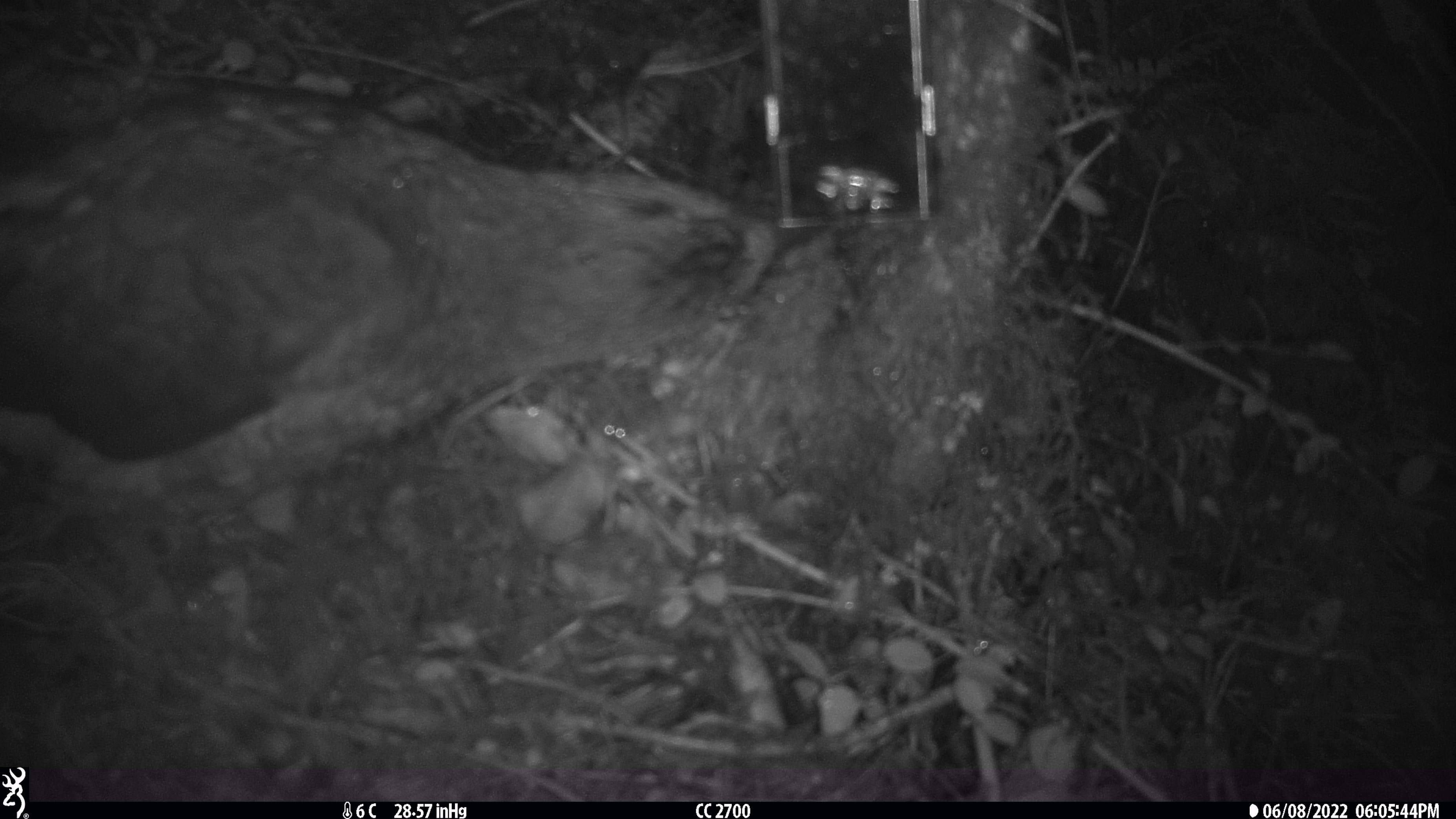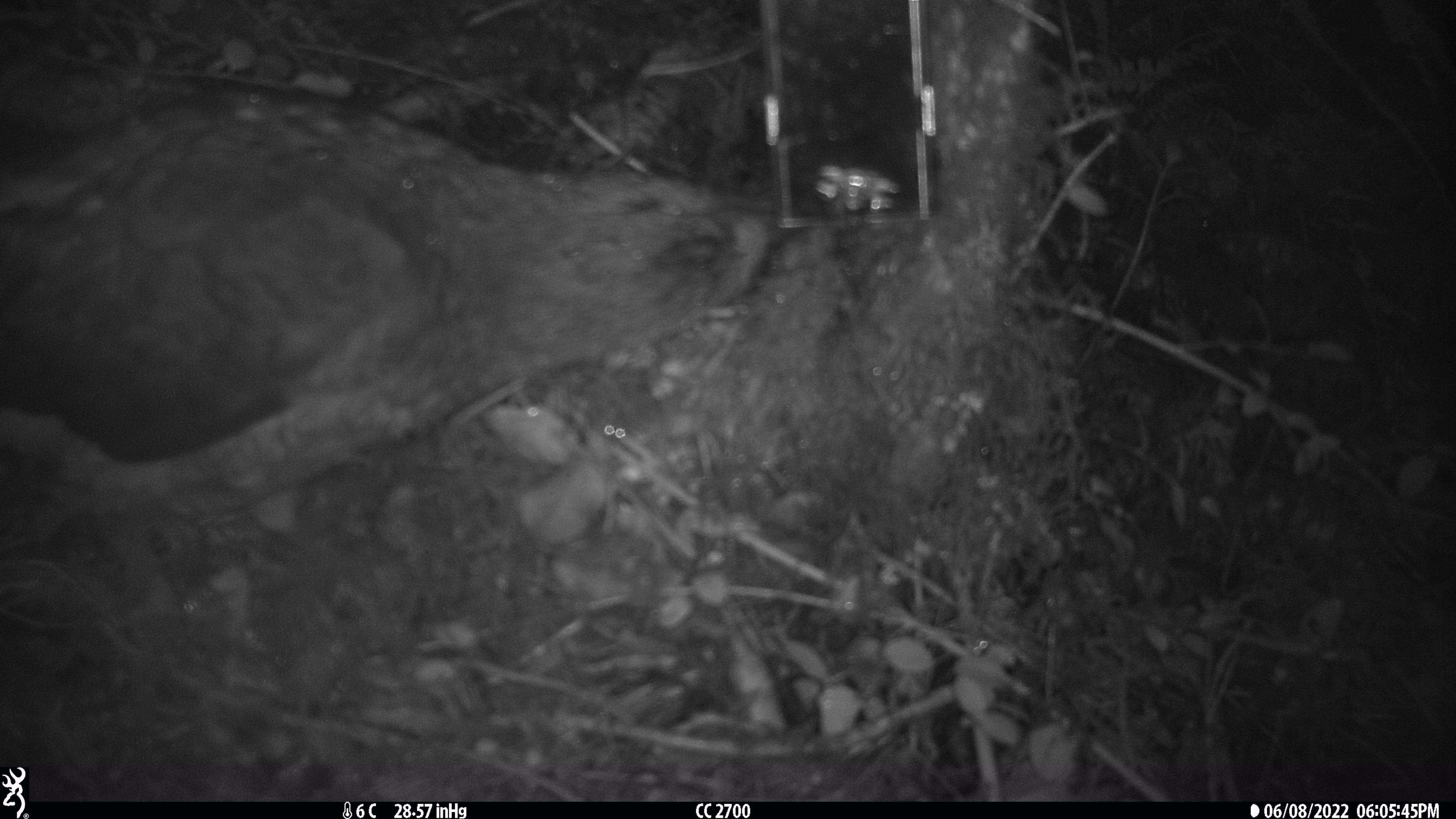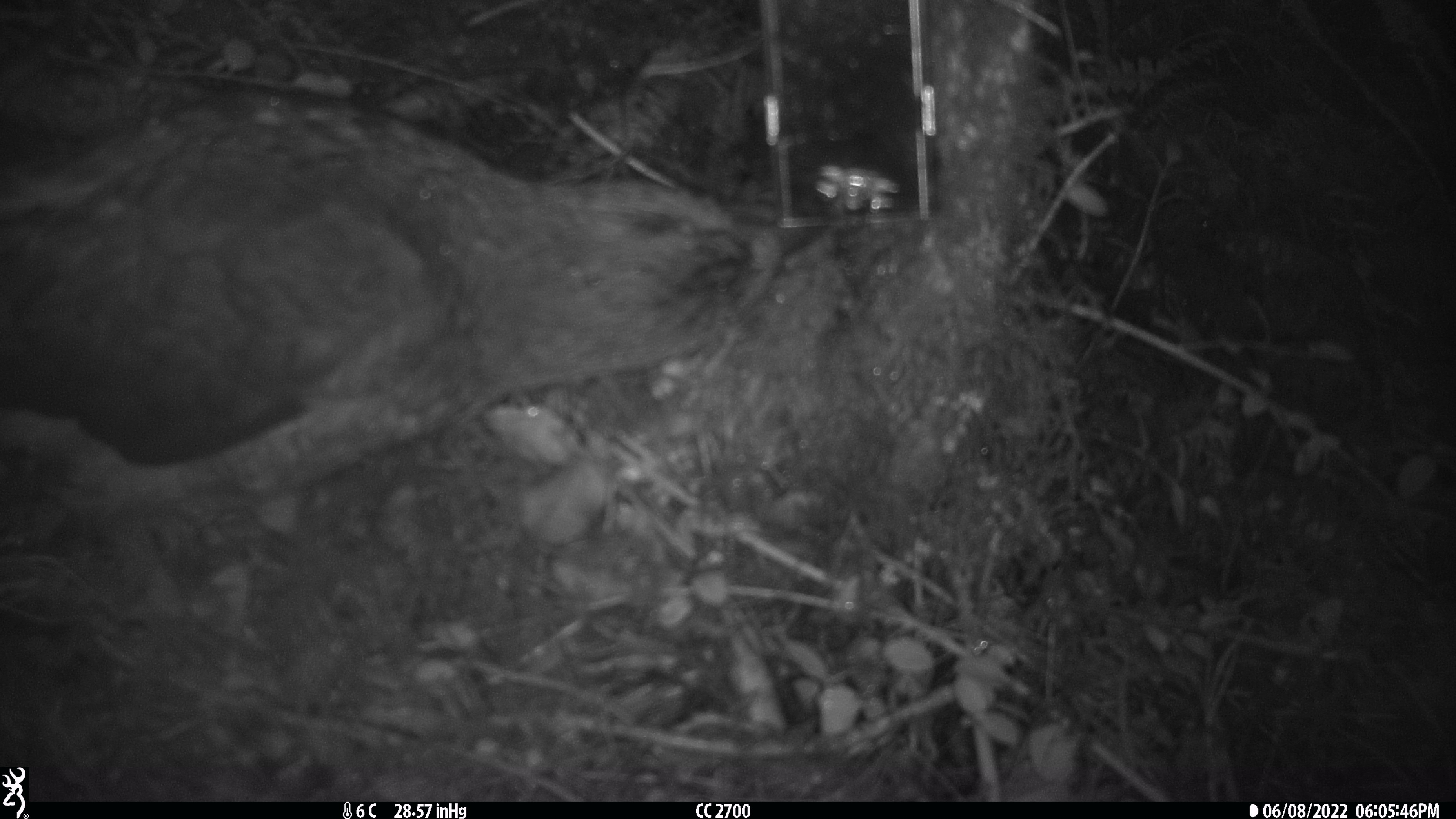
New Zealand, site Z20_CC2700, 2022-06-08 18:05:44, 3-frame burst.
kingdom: Animalia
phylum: Chordata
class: Aves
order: Psittaciformes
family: Strigopidae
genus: Nestor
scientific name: Nestor notabilis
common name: kea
Kea (Nestor notabilis).